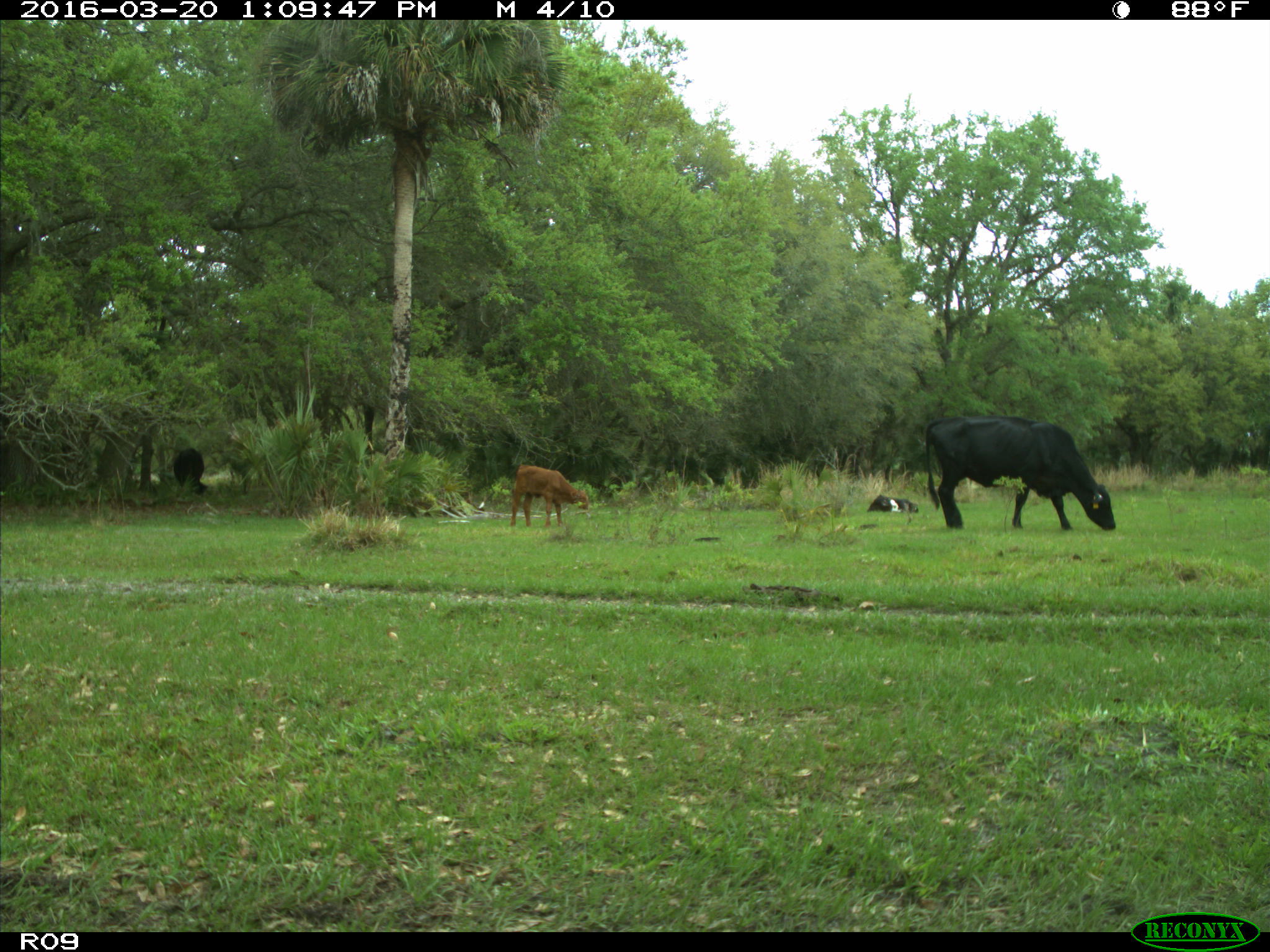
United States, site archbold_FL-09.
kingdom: Animalia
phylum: Chordata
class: Mammalia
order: Artiodactyla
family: Bovidae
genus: Bos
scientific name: Bos taurus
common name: domestic cow